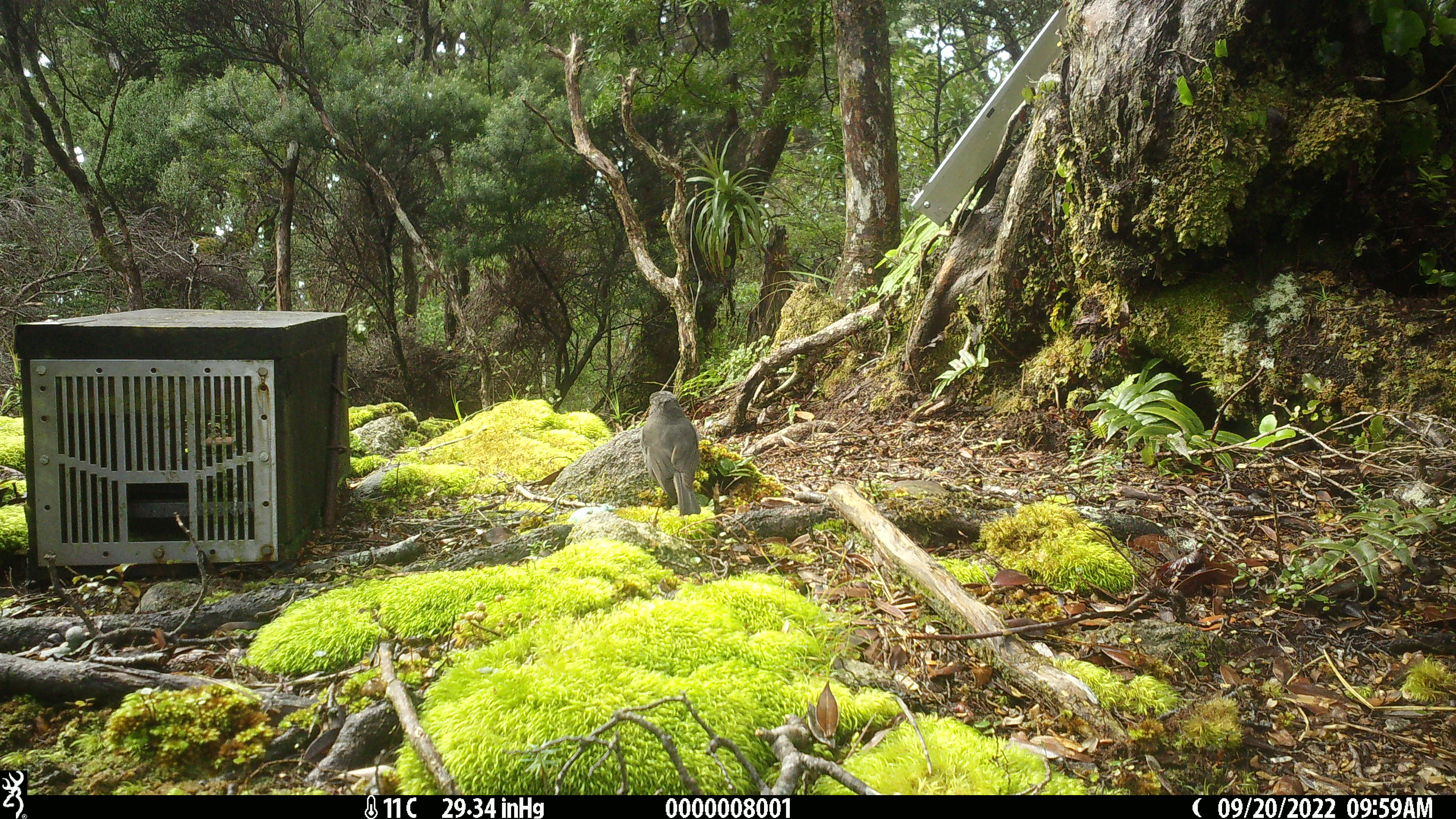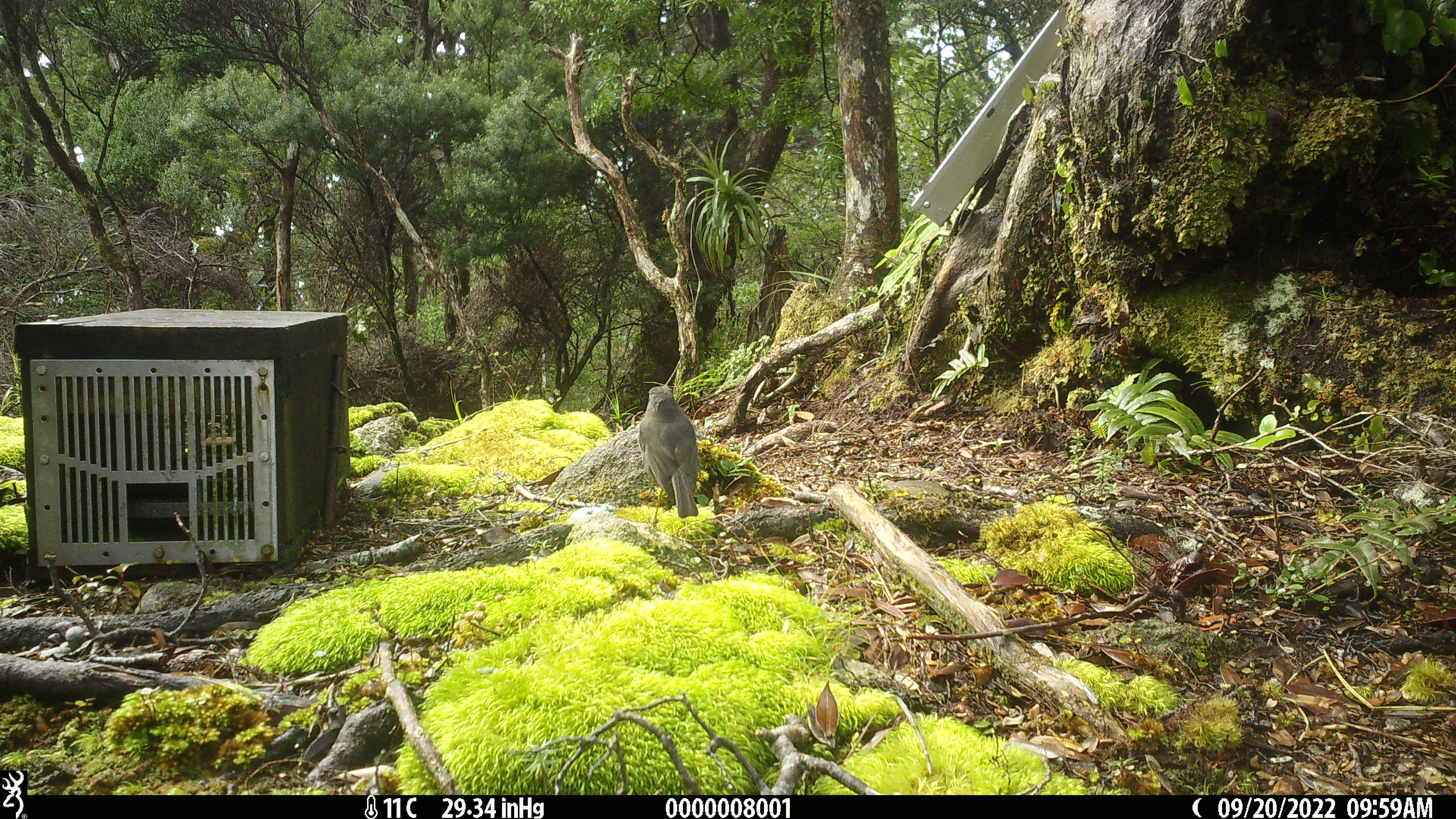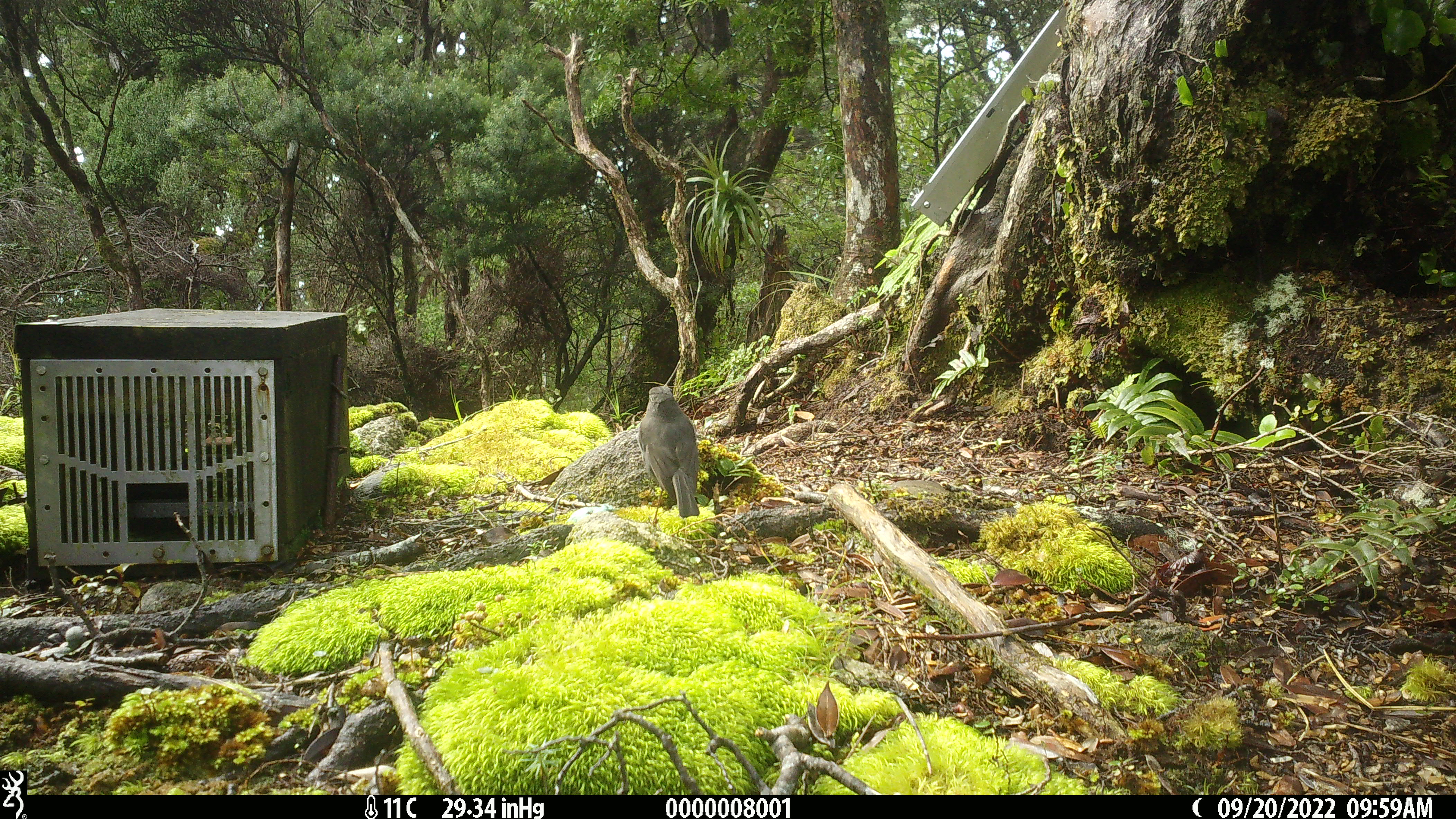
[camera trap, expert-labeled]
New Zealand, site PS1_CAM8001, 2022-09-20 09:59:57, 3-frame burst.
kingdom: Animalia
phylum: Chordata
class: Aves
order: Passeriformes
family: Petroicidae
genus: Petroica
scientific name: Petroica australis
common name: new zealand robin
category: robin